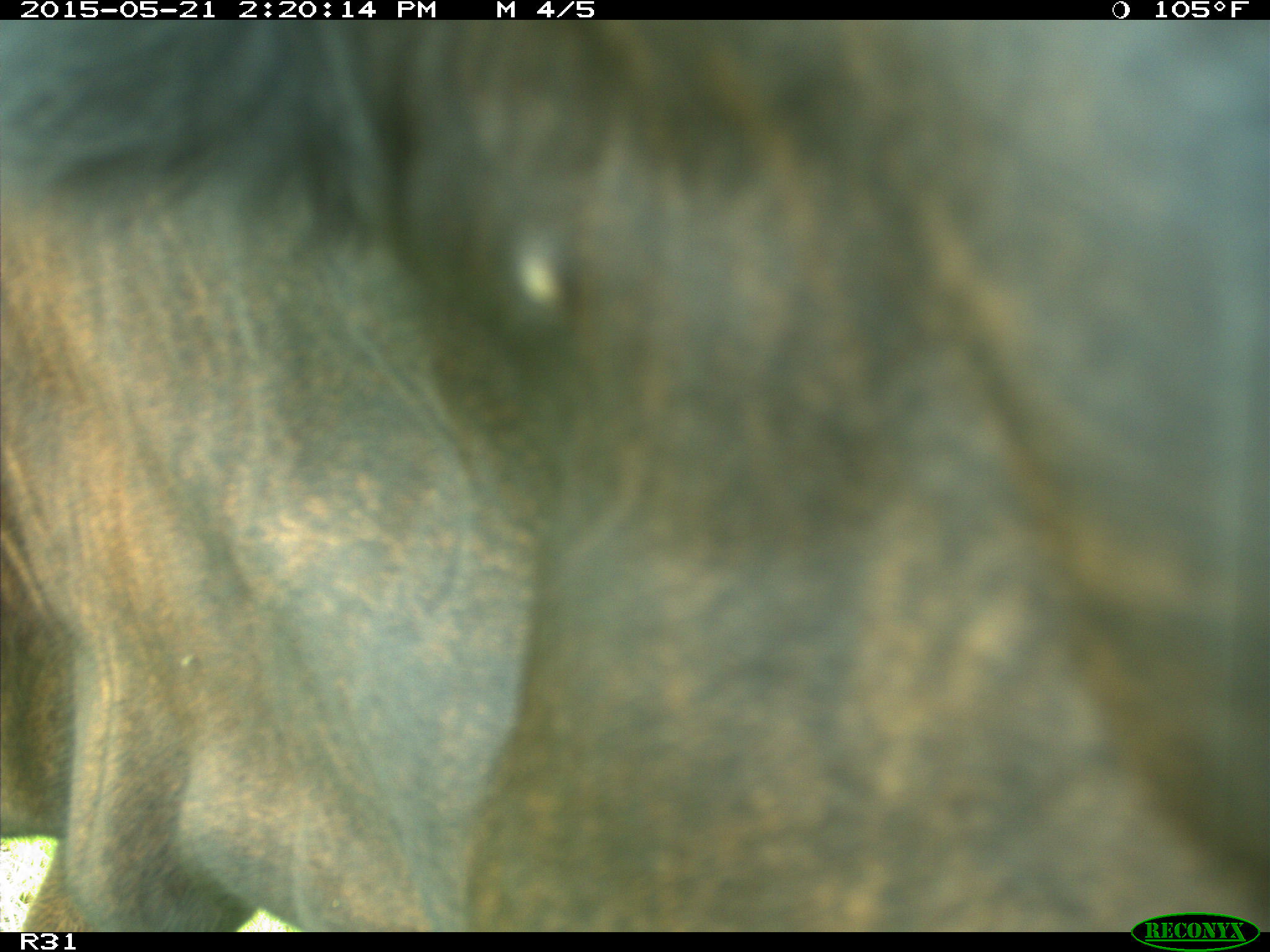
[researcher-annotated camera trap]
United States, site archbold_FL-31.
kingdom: Animalia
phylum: Chordata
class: Mammalia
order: Artiodactyla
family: Bovidae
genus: Bos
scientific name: Bos taurus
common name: domestic cow